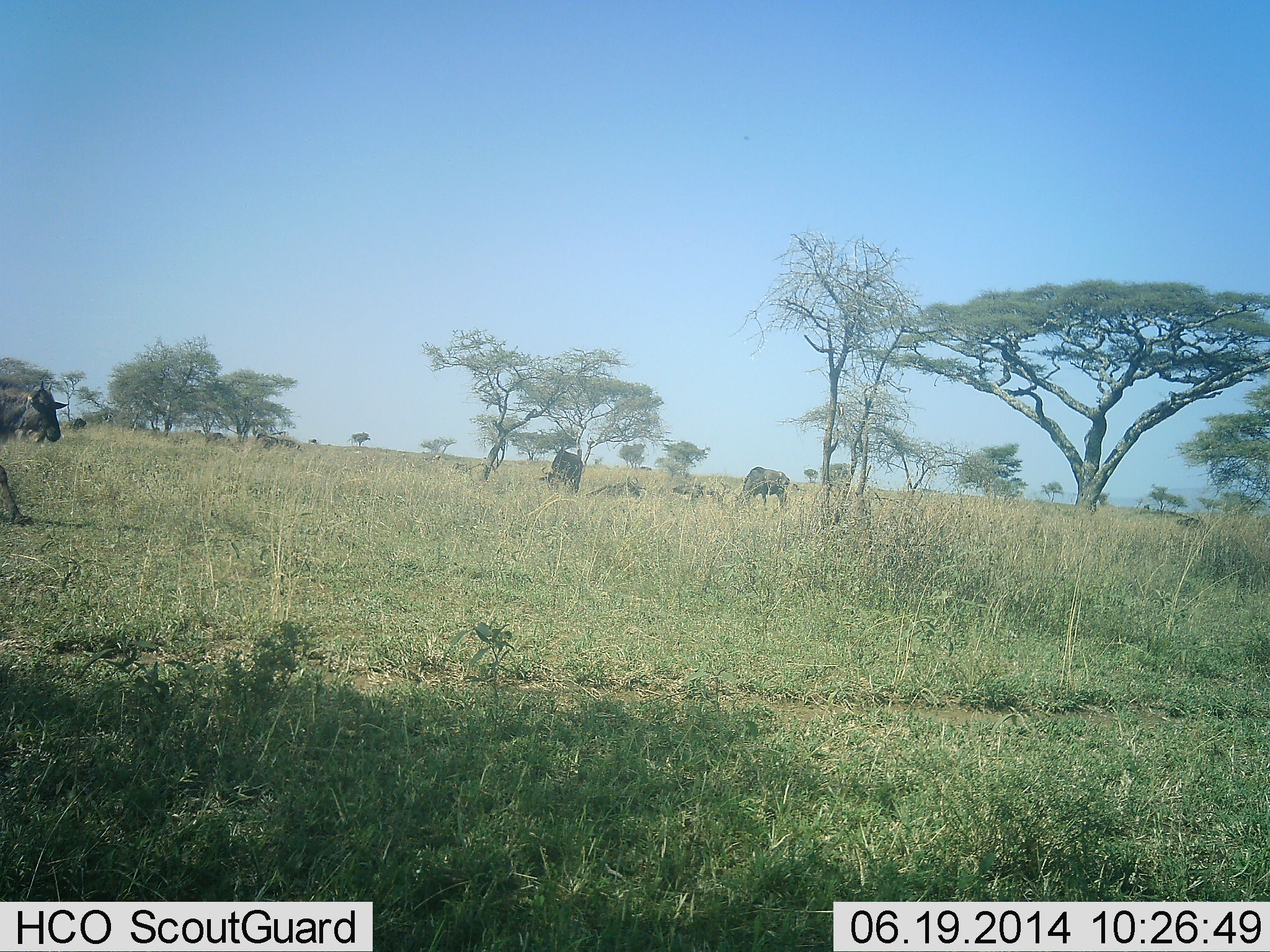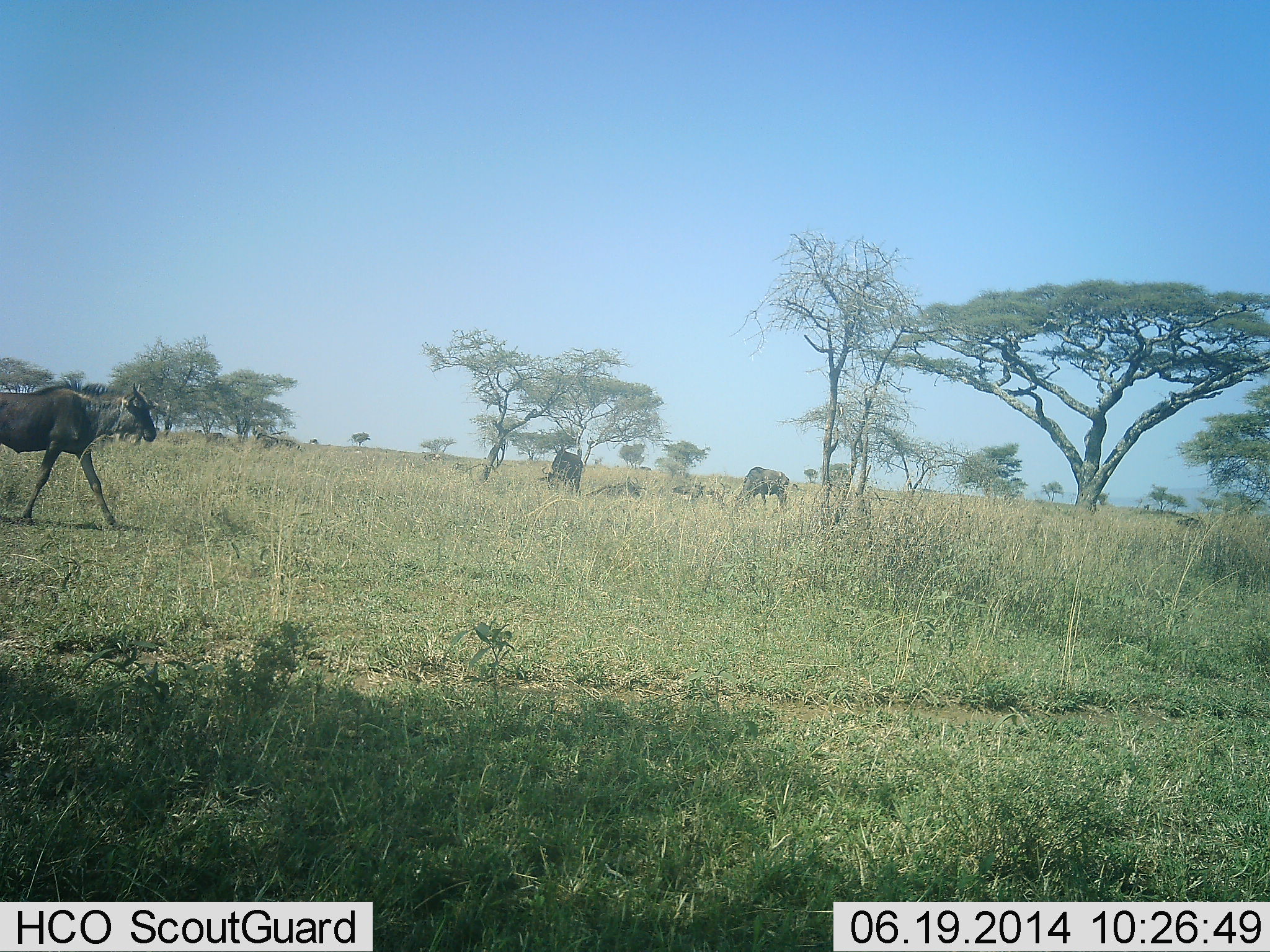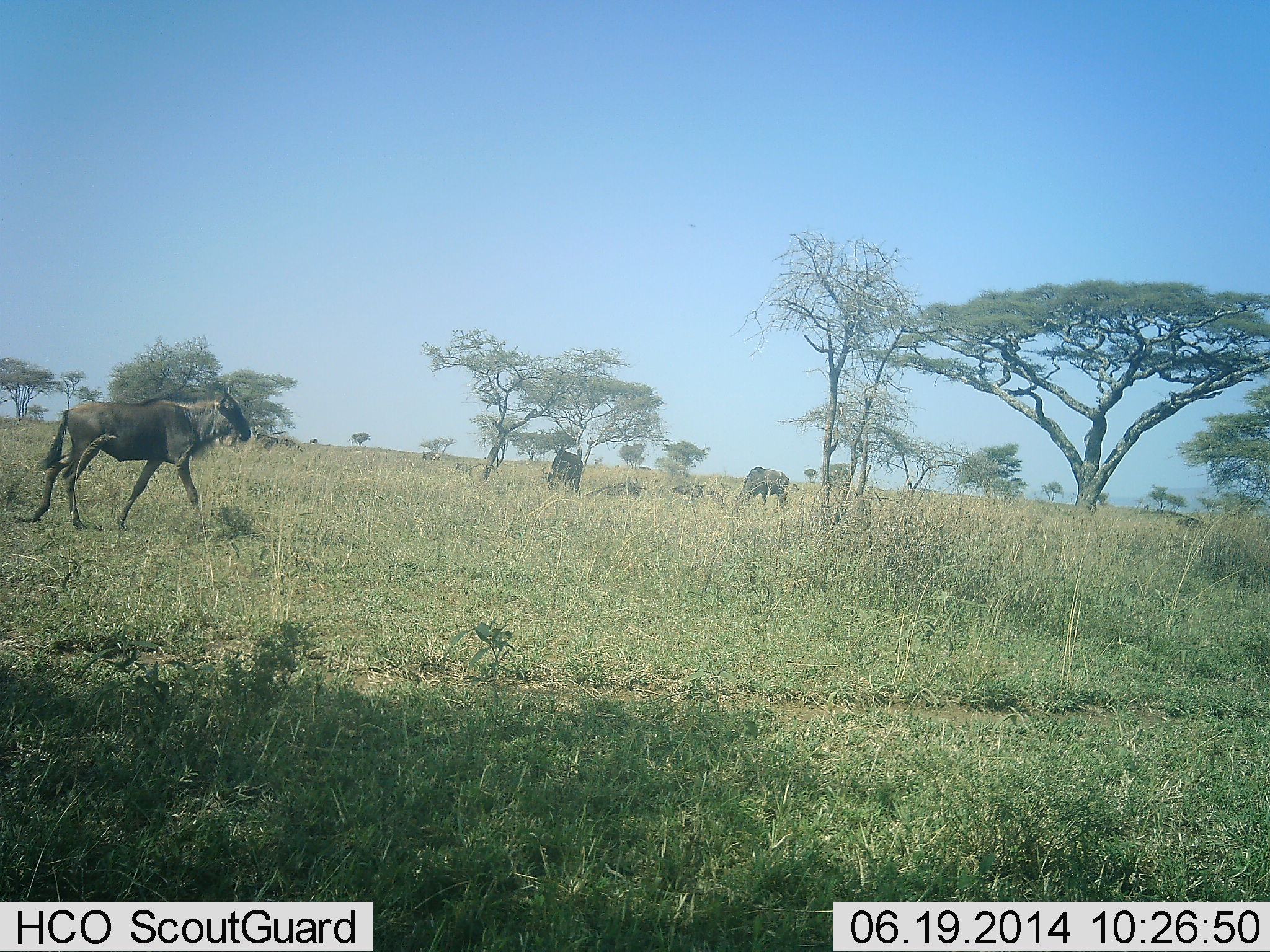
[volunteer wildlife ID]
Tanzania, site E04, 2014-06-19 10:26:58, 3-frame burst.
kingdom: Animalia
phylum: Chordata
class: Mammalia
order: Artiodactyla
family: Bovidae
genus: Connochaetes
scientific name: Connochaetes taurinus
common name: blue wildebeest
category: wildebeest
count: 4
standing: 33%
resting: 46%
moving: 87%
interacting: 0%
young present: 1%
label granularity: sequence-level